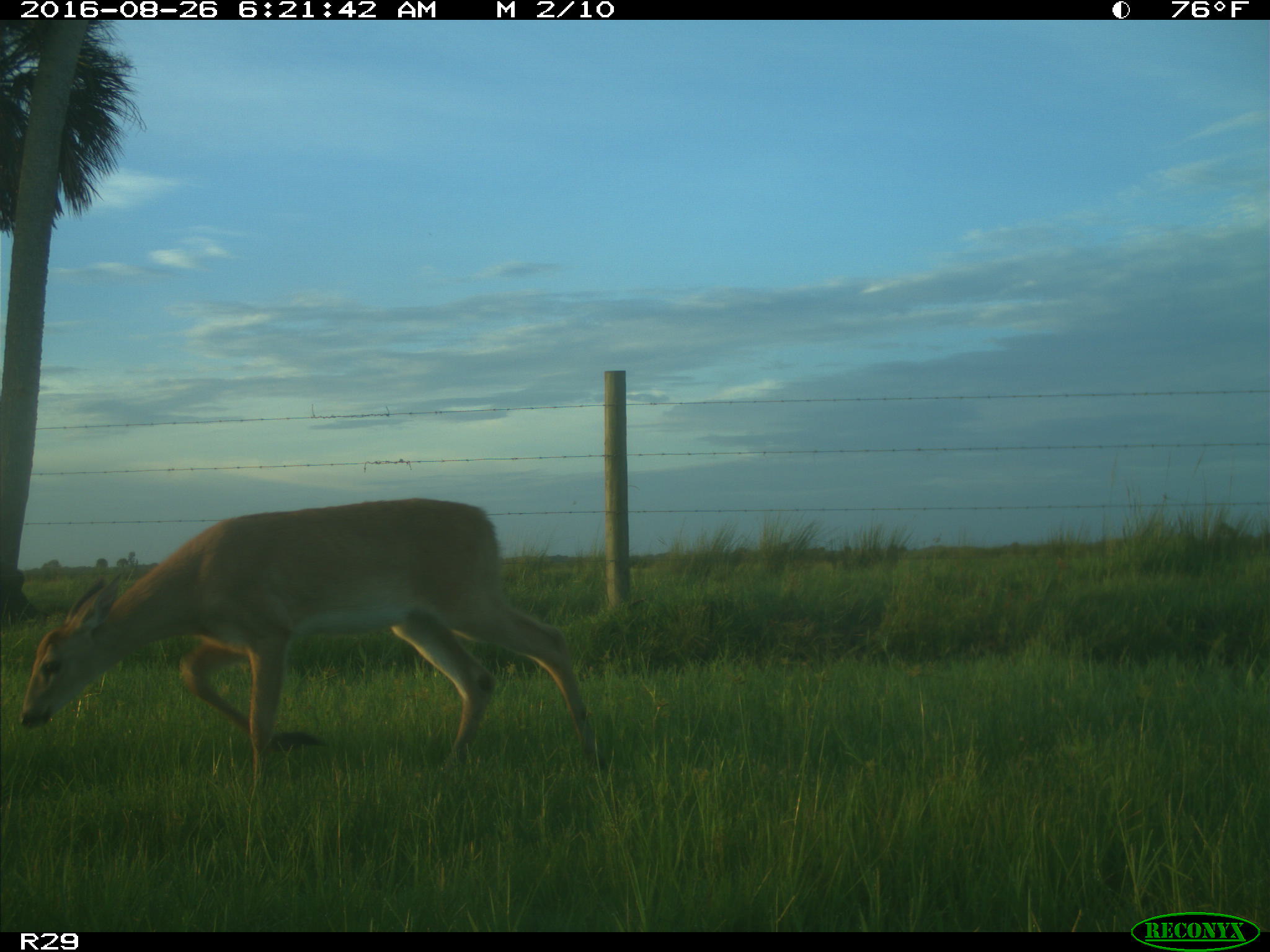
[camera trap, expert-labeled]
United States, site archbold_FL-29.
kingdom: Animalia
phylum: Chordata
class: Mammalia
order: Artiodactyla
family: Cervidae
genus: Odocoileus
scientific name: Odocoileus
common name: deer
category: unidentified deer